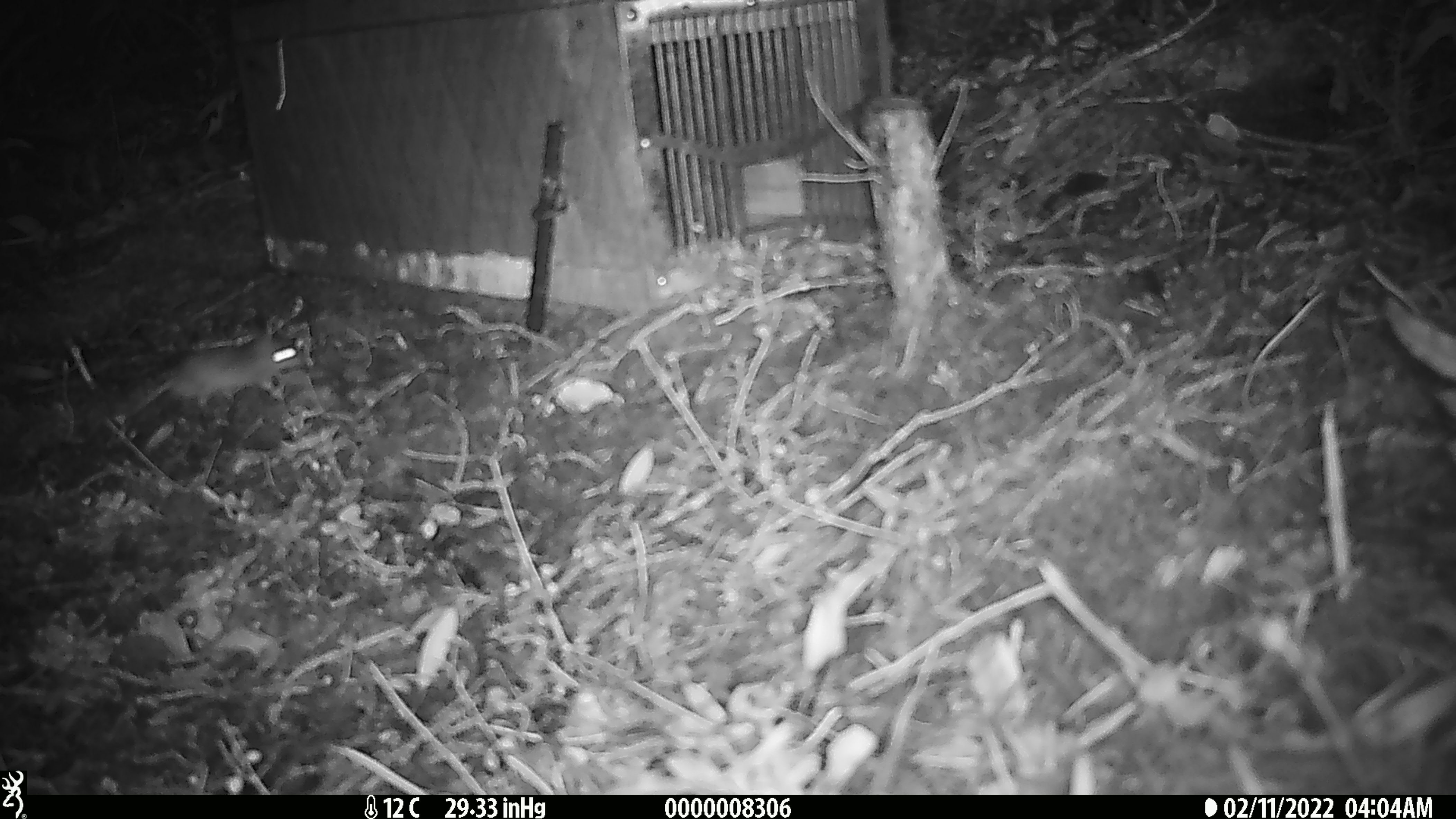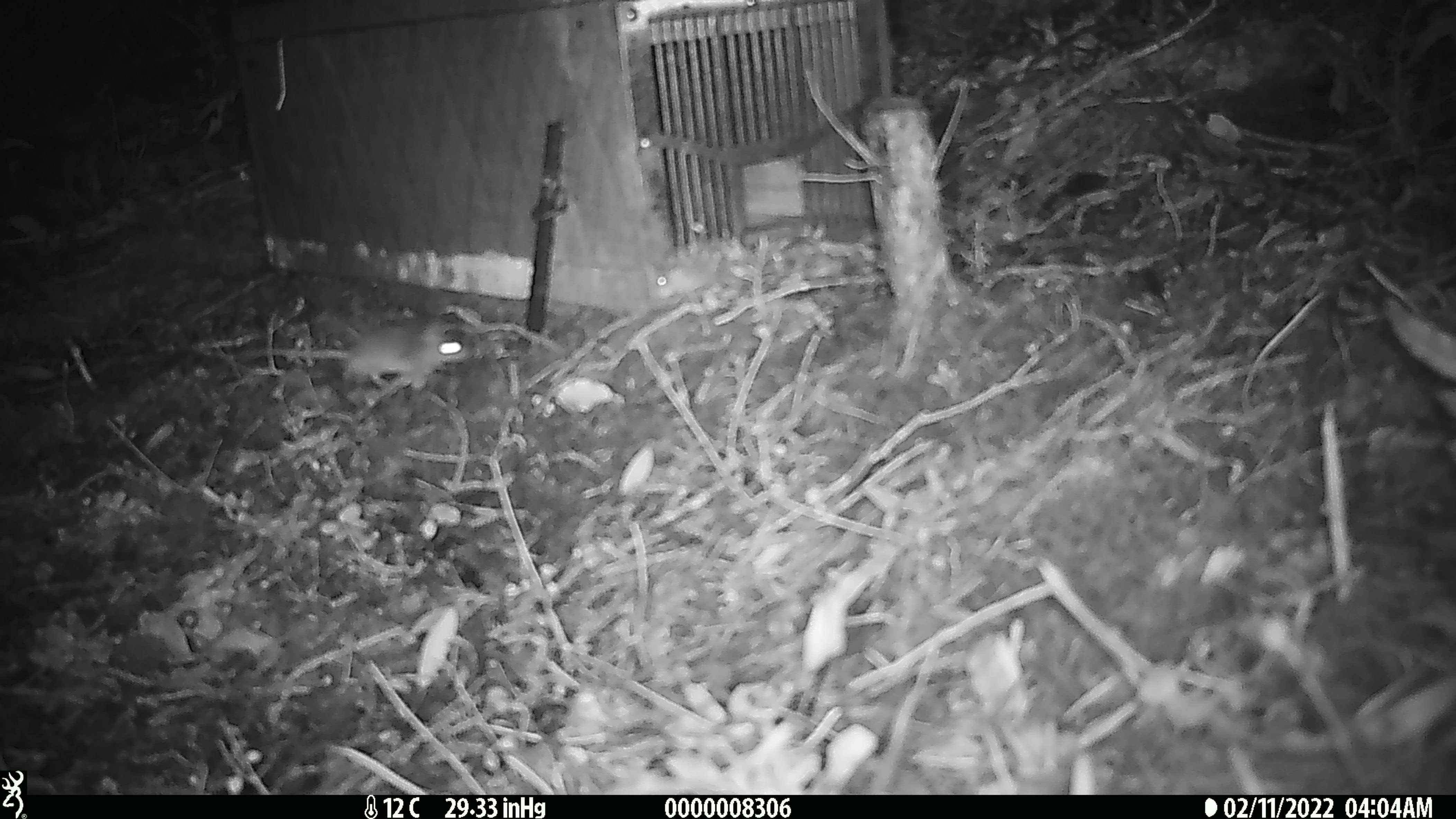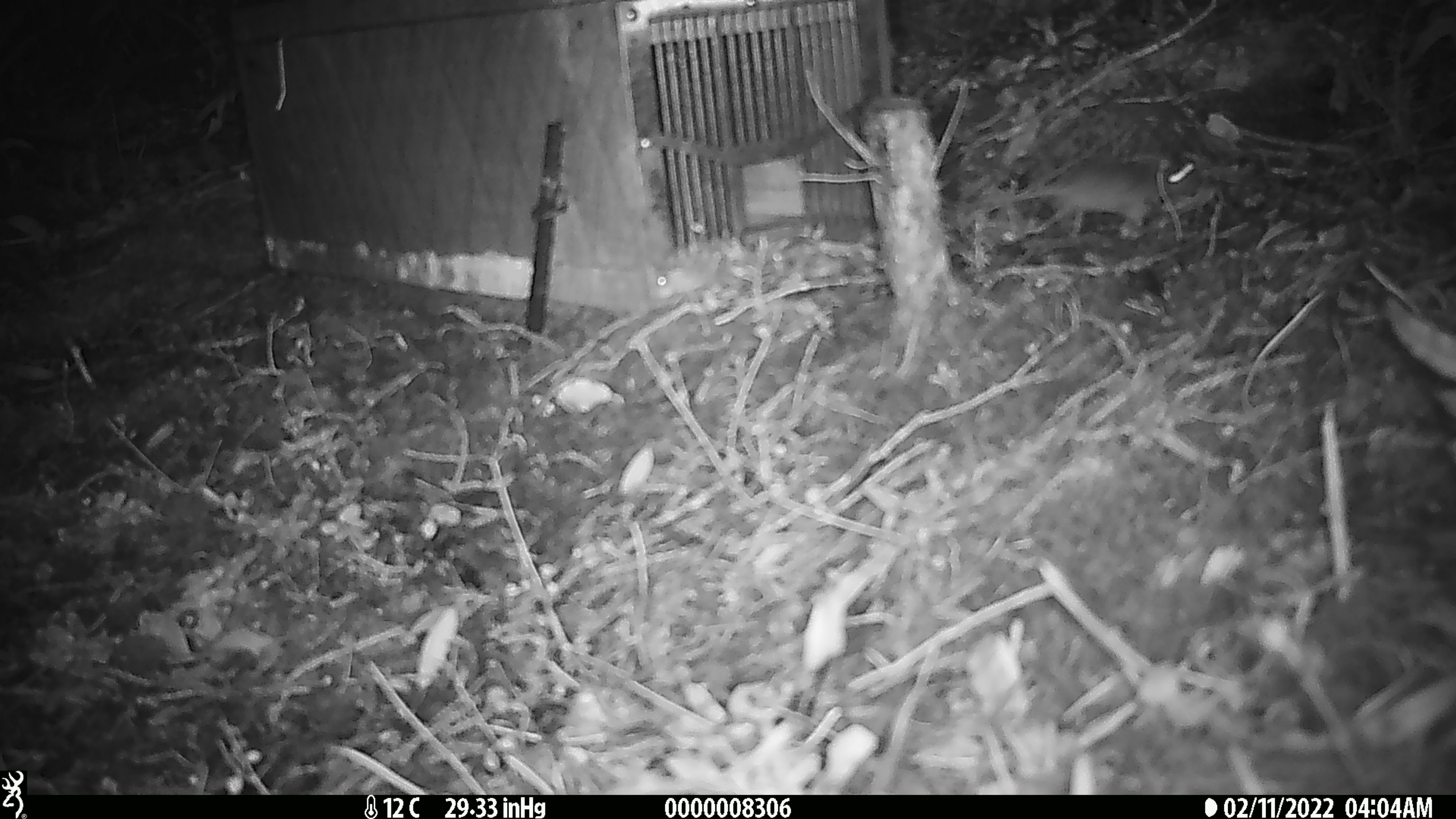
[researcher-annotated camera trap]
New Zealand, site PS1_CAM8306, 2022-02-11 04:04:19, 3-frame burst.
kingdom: Animalia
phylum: Chordata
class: Mammalia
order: Rodentia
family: Muridae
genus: Mus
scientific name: Mus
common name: mouse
Mouse (Mus).